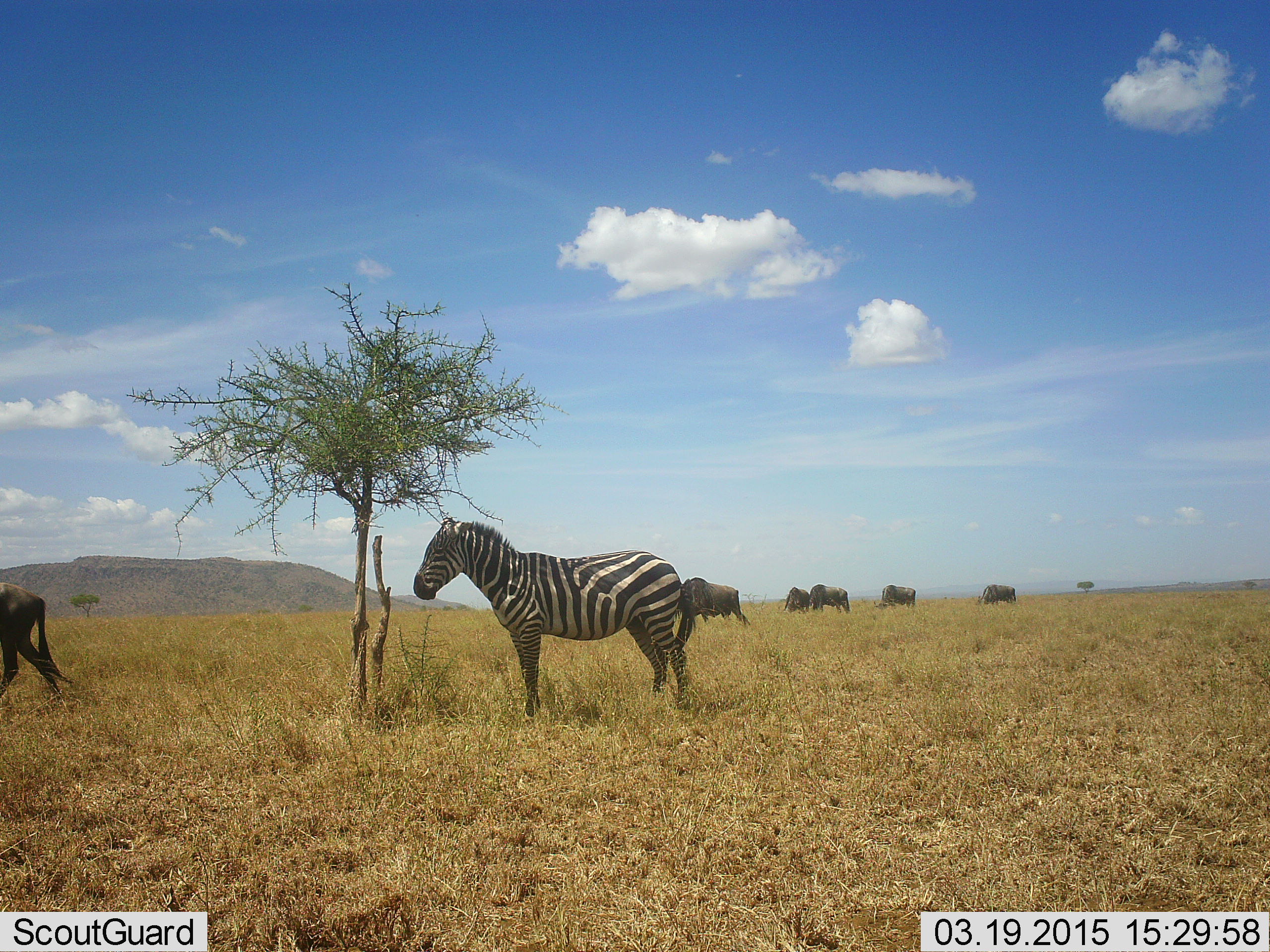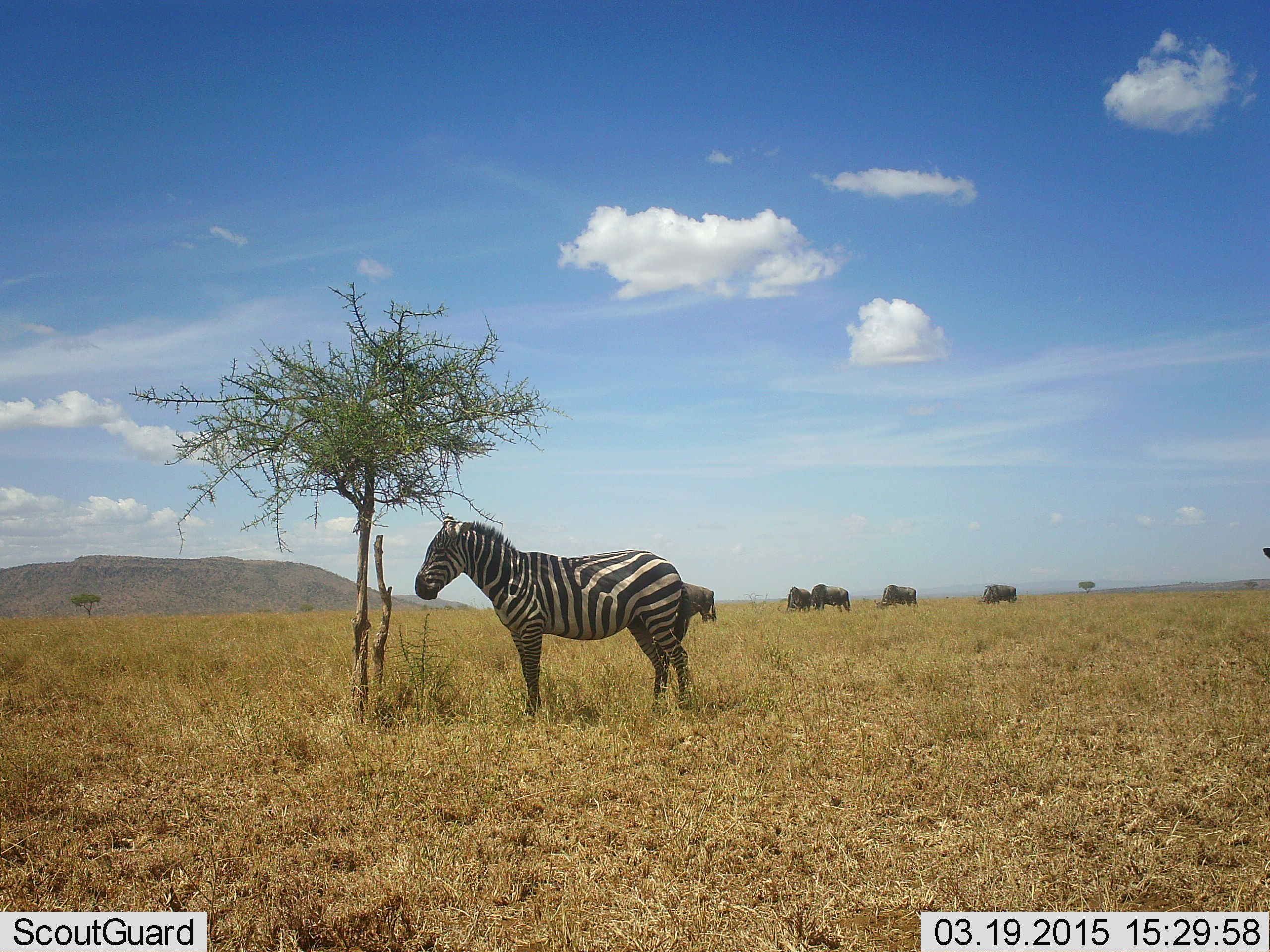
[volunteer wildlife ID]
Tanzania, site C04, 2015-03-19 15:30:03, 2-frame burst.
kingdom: Animalia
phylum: Chordata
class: Mammalia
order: Artiodactyla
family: Bovidae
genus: Connochaetes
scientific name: Connochaetes taurinus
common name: blue wildebeest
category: wildebeest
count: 7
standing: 60%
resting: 0%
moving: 60%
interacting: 0%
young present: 0%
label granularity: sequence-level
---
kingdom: Animalia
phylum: Chordata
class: Mammalia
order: Perissodactyla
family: Equidae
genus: Equus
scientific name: Equus quagga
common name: plains zebra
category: zebra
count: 1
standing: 94%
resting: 0%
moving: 0%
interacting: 0%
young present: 0%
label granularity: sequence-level